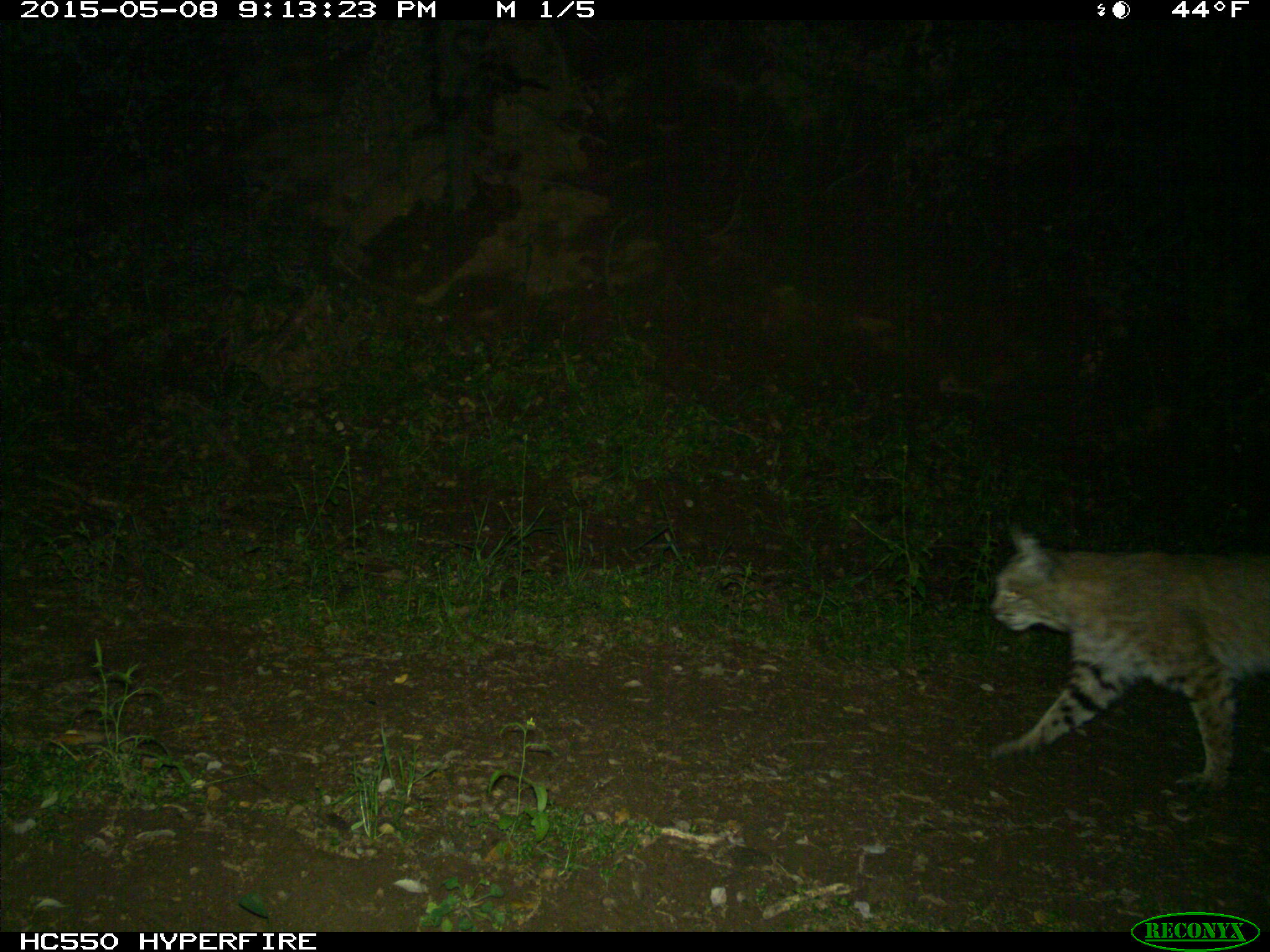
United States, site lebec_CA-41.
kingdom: Animalia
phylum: Chordata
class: Mammalia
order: Carnivora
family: Felidae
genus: Lynx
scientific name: Lynx rufus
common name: bobcat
Lynx rufus (bobcat).